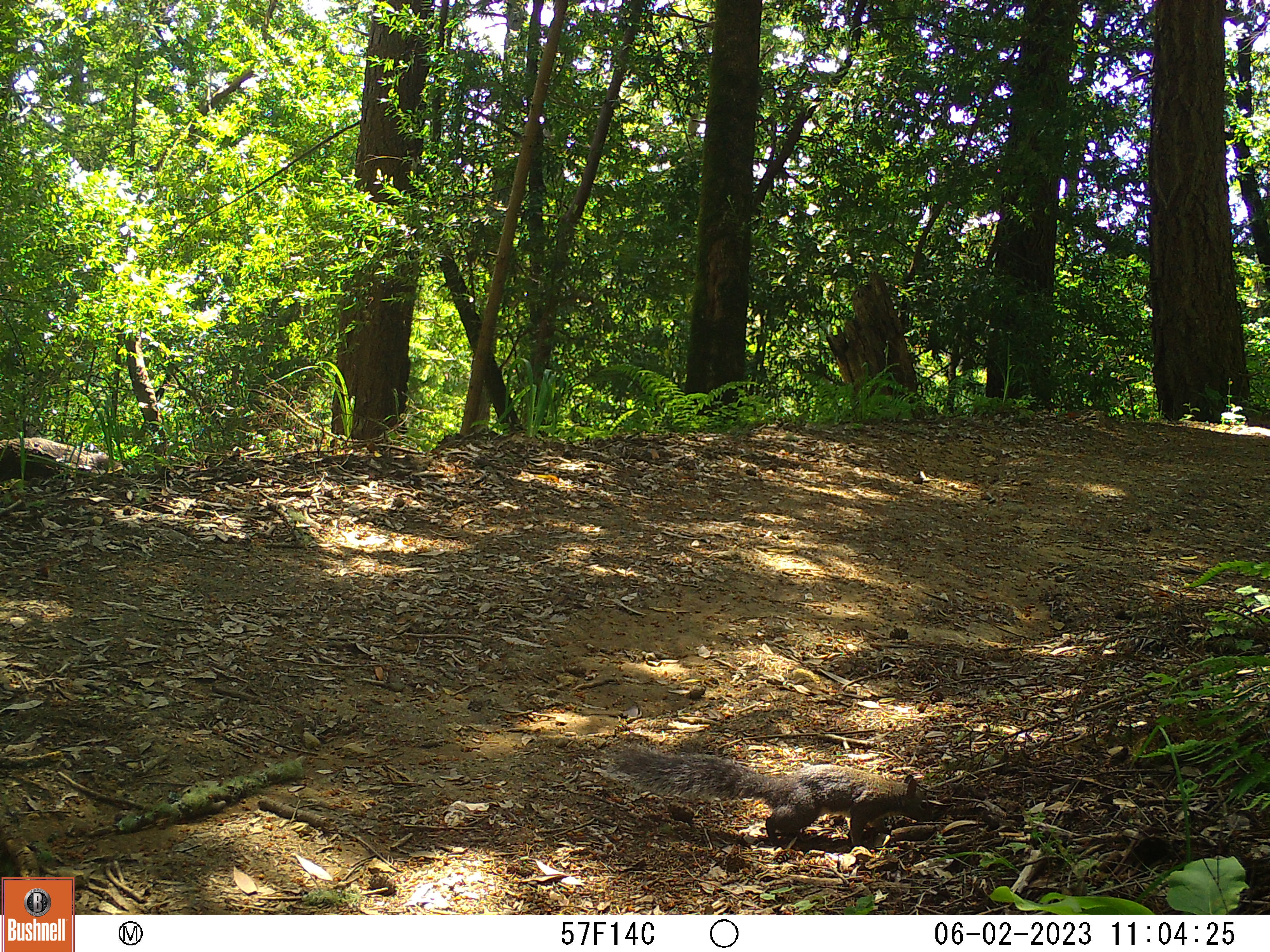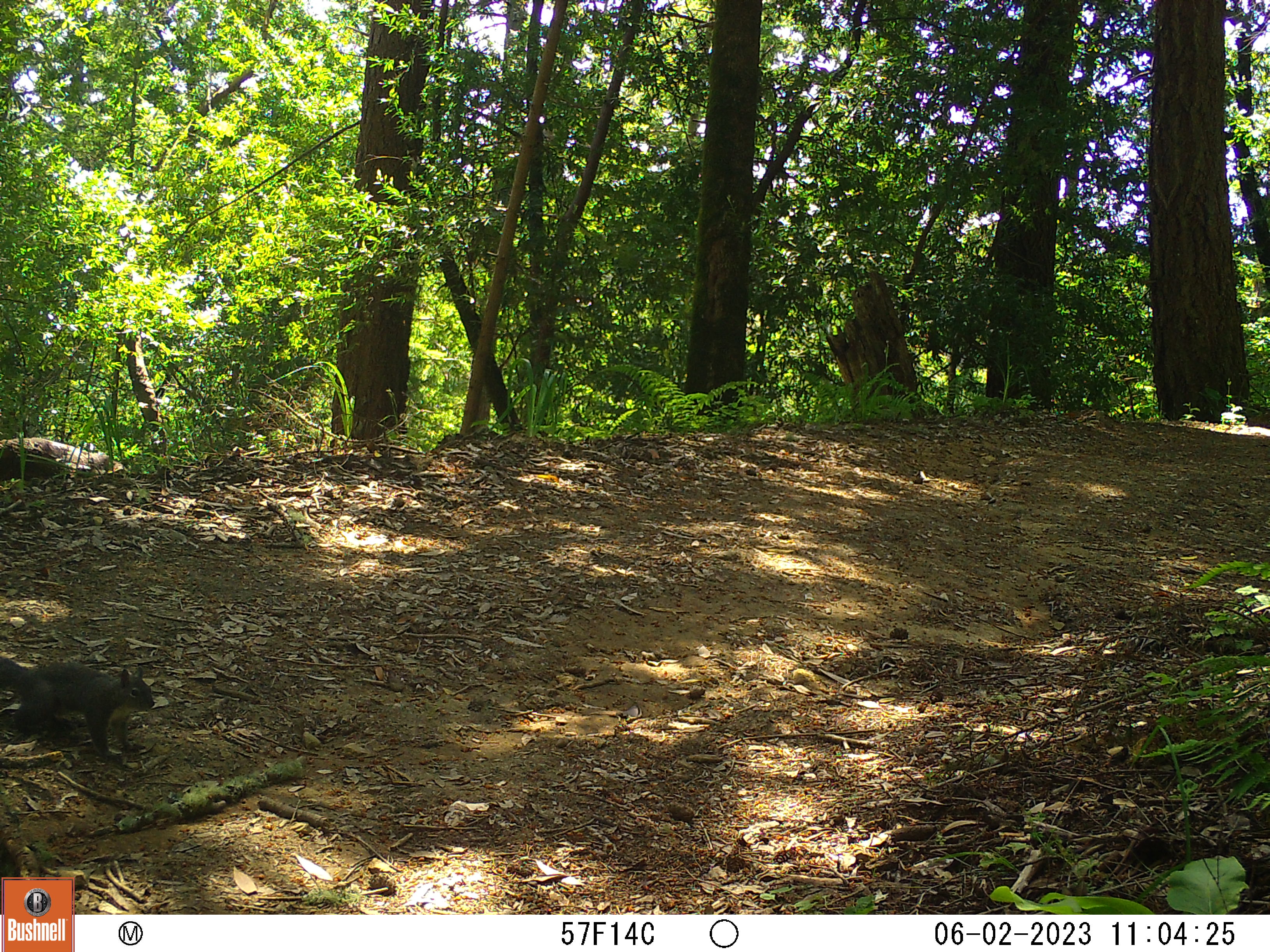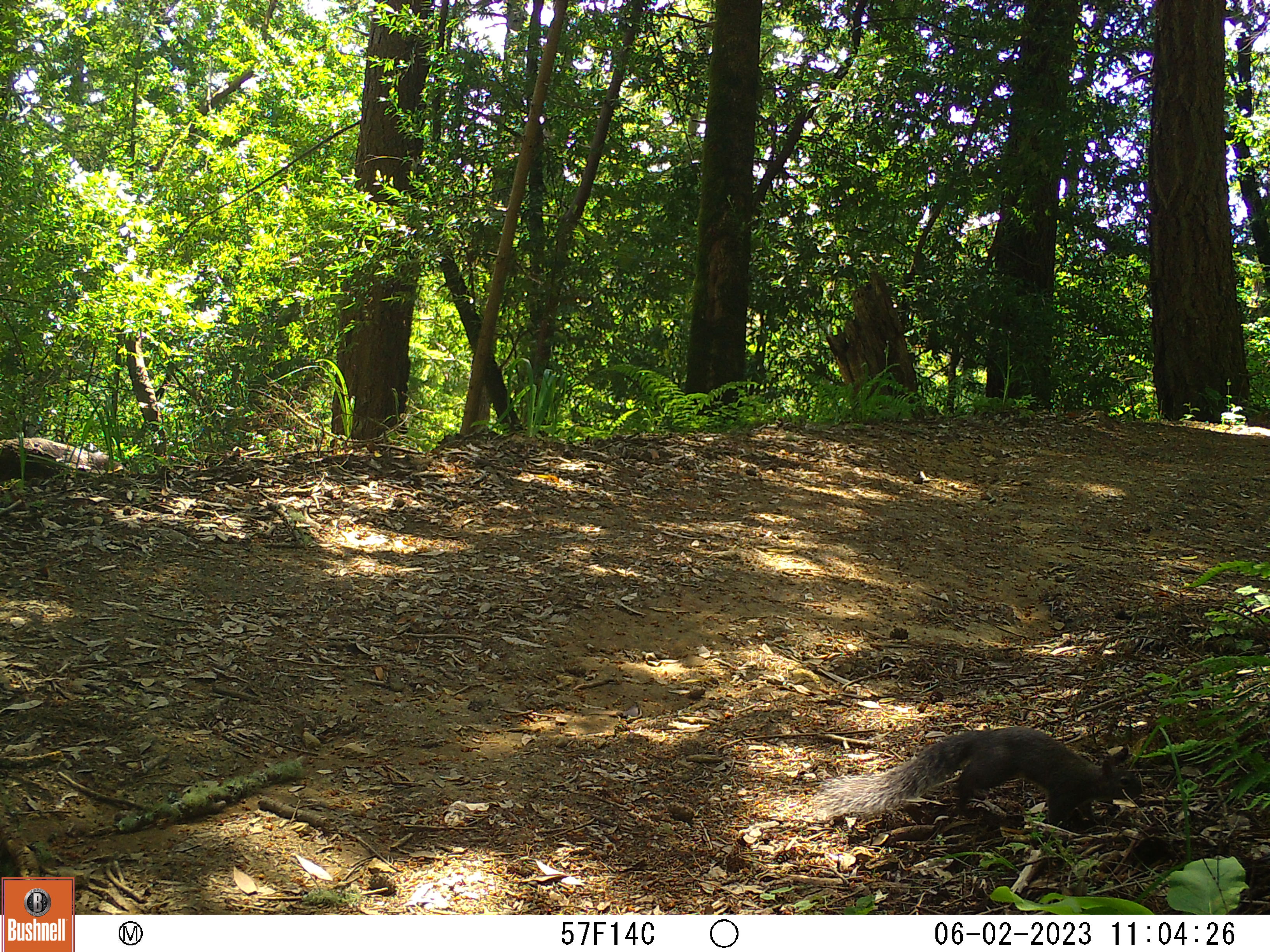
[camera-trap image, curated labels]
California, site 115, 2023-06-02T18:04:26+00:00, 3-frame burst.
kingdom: Animalia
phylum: Chordata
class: Mammalia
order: Rodentia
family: Sciuridae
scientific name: Sciuridae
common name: squirrel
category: unknown squirrel